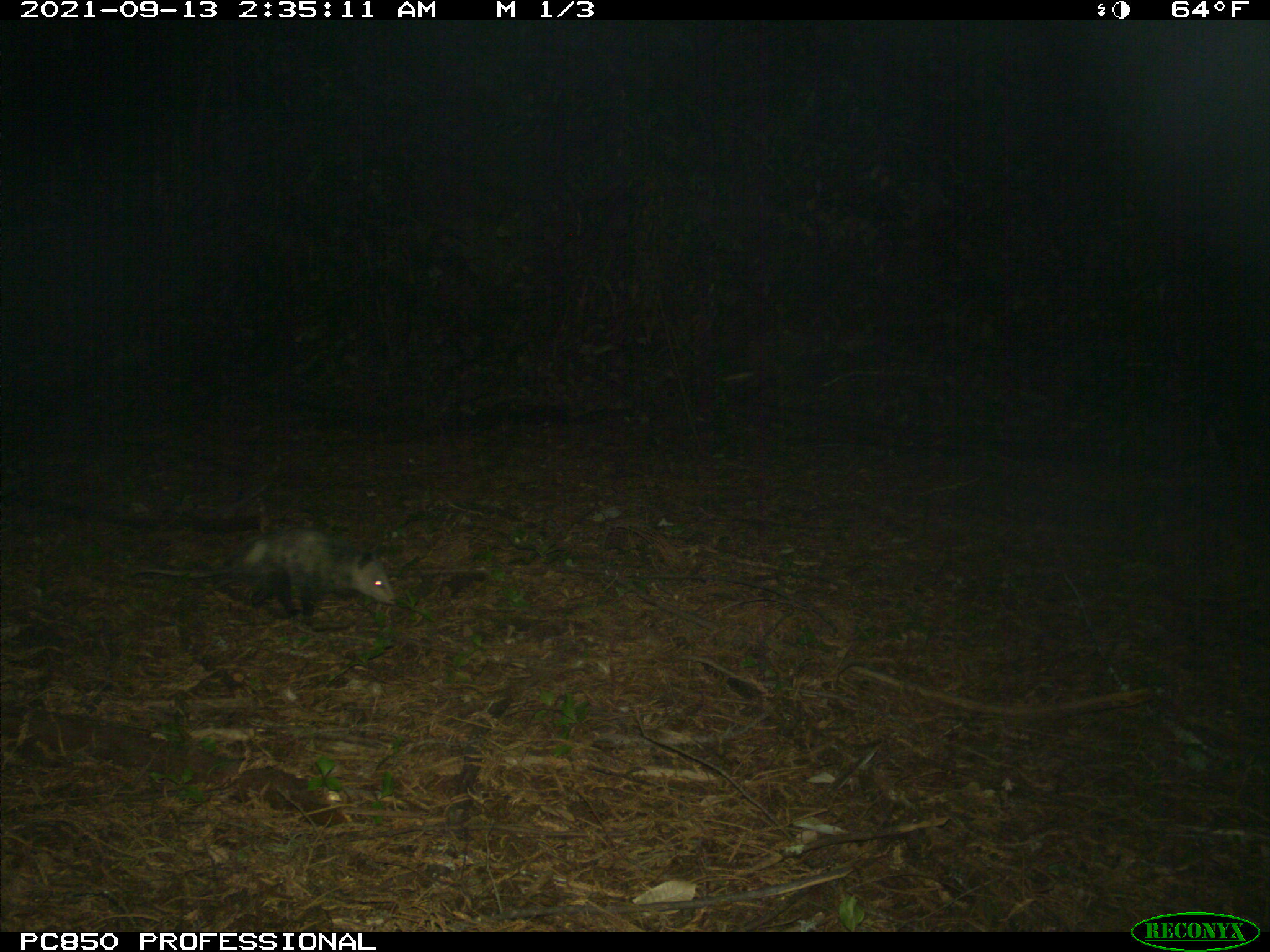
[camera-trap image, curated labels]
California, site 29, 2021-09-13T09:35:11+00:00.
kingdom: Animalia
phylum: Chordata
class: Mammalia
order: Didelphimorphia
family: Didelphidae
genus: Didelphis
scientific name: Didelphis virginiana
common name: virginia opossum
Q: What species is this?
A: Virginia opossum (Didelphis virginiana).